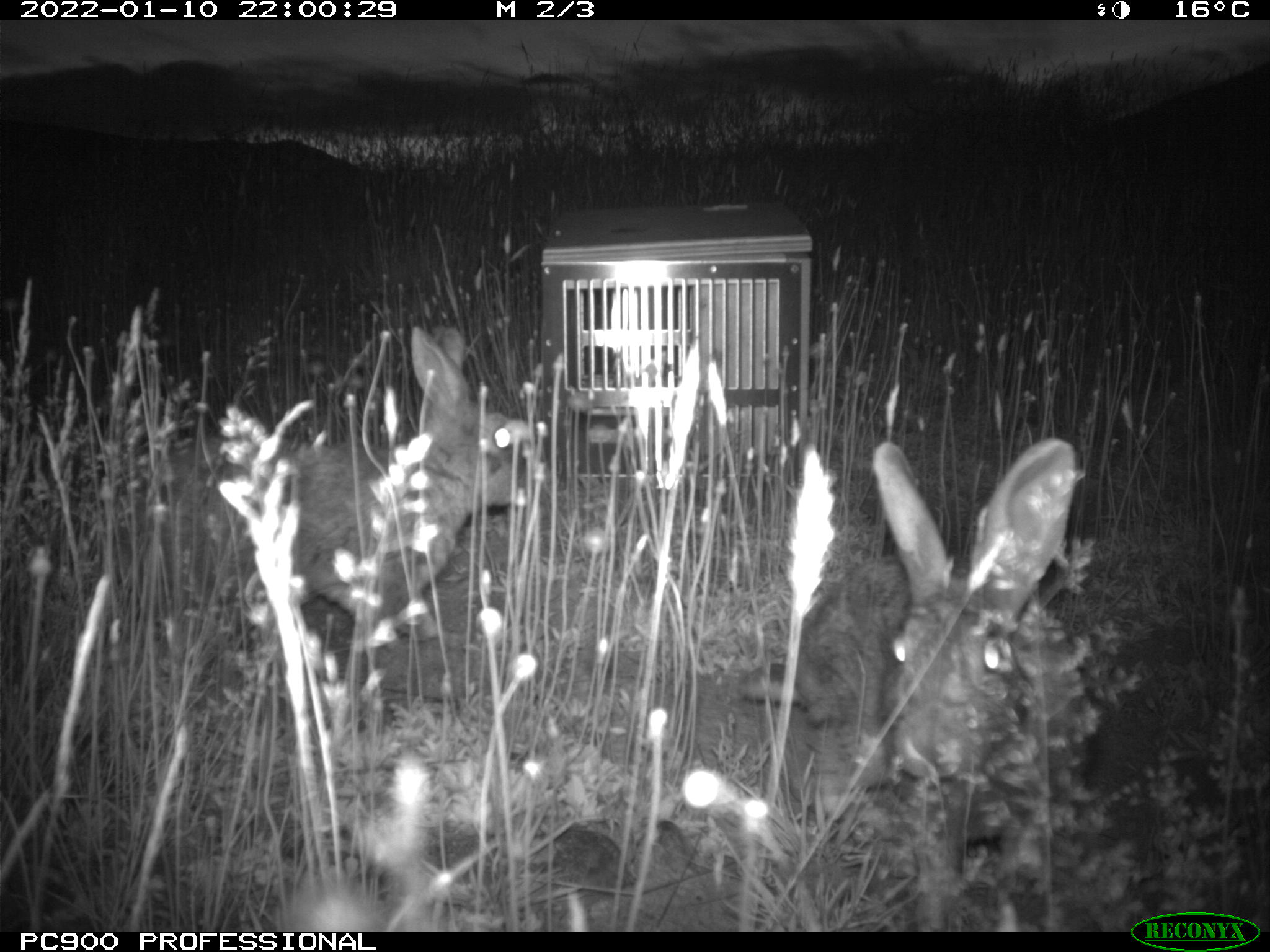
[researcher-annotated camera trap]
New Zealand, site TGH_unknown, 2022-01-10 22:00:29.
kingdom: Animalia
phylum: Chordata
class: Mammalia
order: Lagomorpha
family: Leporidae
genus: Oryctolagus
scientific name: Oryctolagus cuniculus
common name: european rabbit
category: rabbit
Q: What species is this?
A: Rabbit (european rabbit) (Oryctolagus cuniculus).